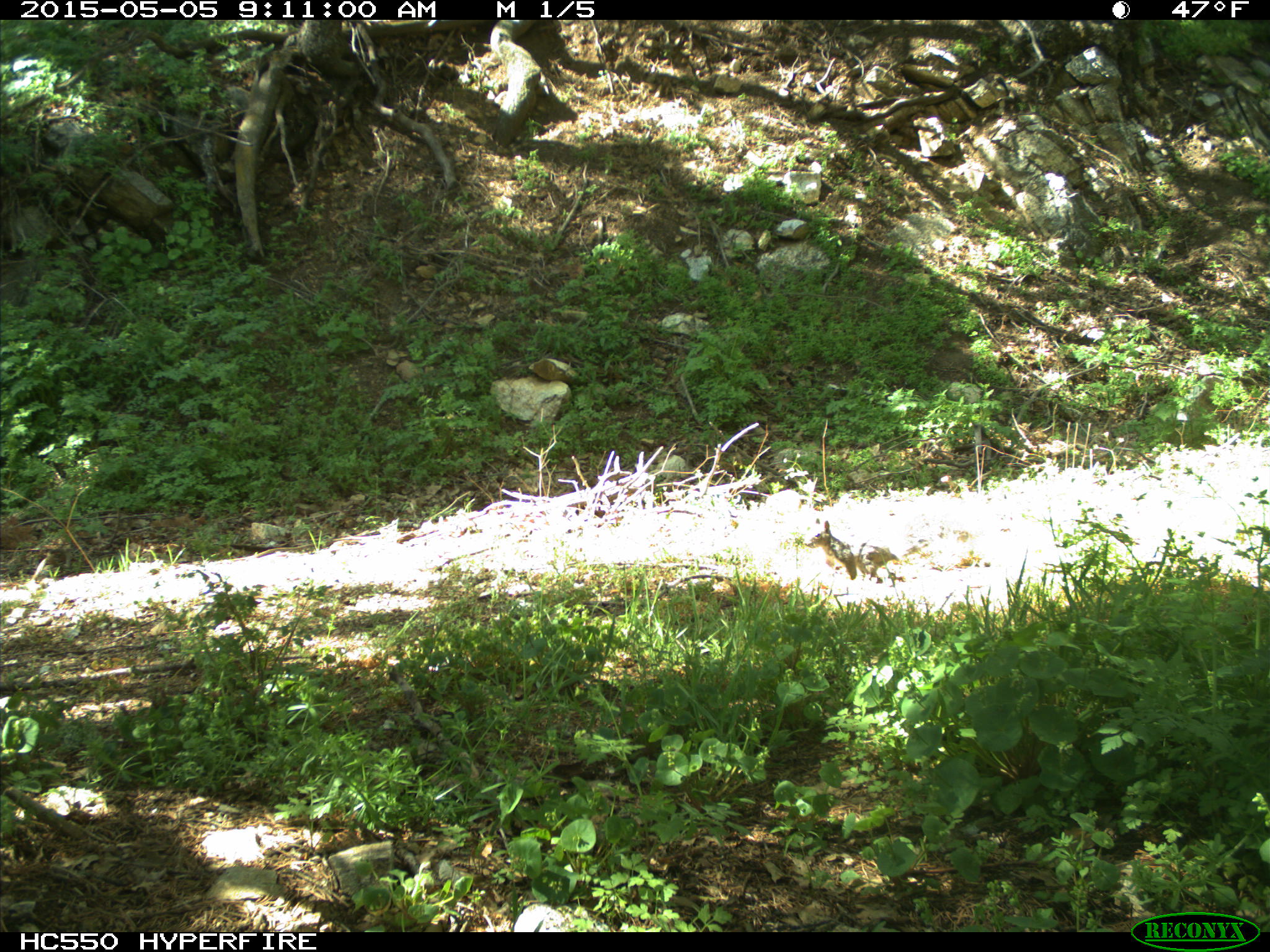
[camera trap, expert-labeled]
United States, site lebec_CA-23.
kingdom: Animalia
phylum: Chordata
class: Mammalia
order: Rodentia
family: Sciuridae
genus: Sciurus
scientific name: Sciurus carolinensis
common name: eastern gray squirrel